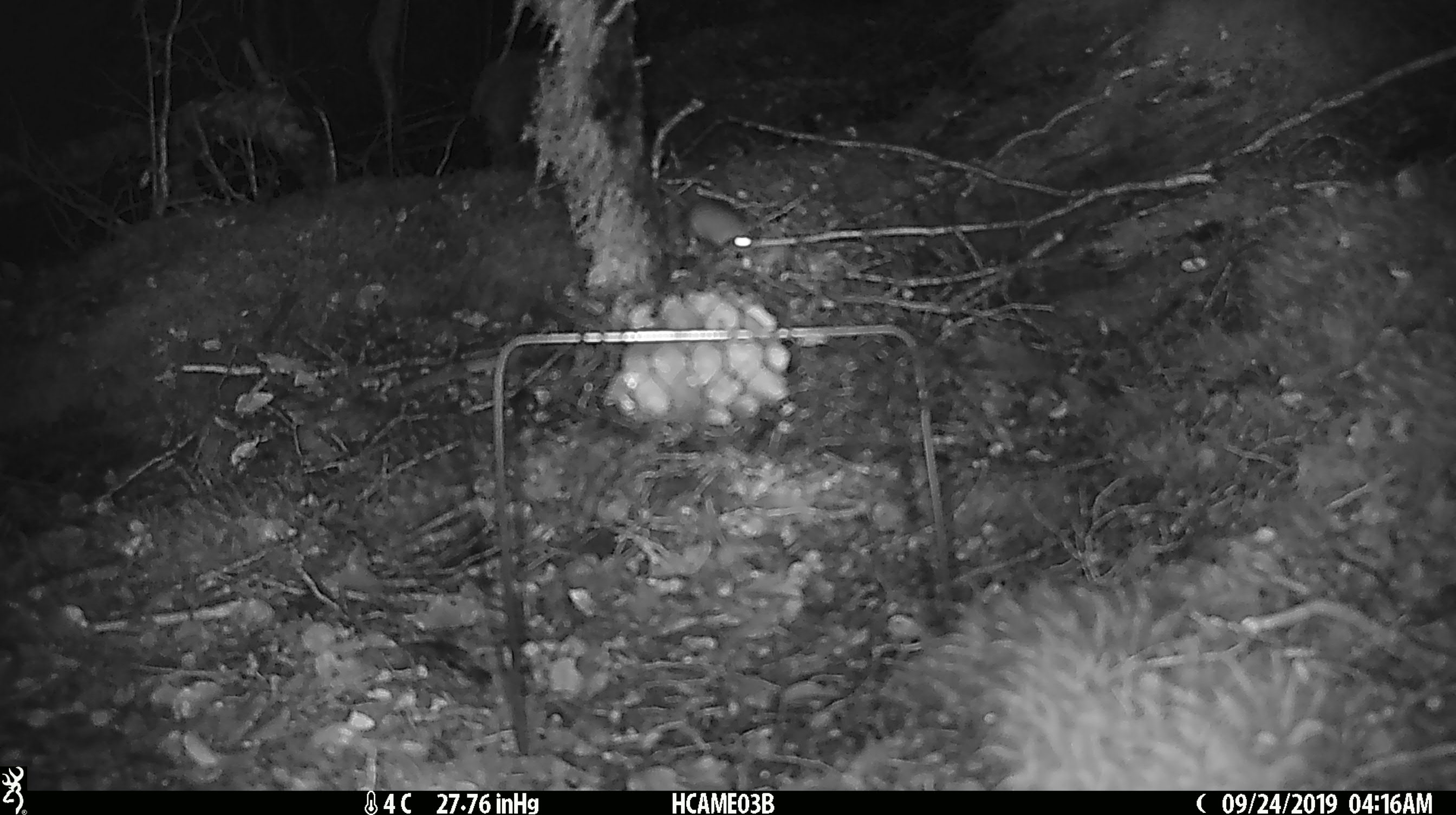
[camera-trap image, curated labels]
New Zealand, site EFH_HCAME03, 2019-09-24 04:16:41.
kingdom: Animalia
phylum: Chordata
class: Mammalia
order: Rodentia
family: Muridae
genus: Mus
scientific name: Mus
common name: mouse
Mouse (Mus).